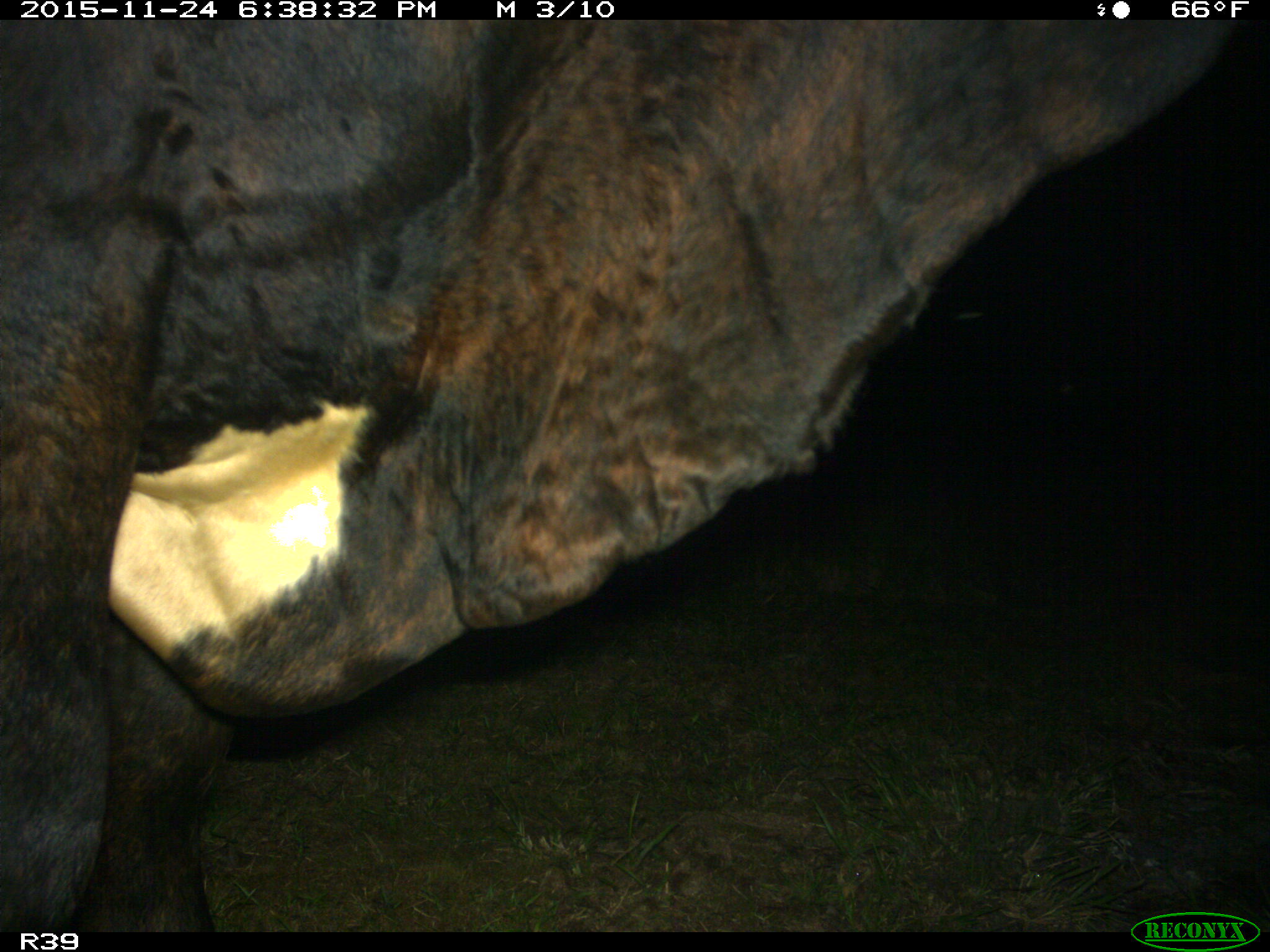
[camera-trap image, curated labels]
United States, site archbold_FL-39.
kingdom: Animalia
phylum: Chordata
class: Mammalia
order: Artiodactyla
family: Bovidae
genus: Bos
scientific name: Bos taurus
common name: domestic cow